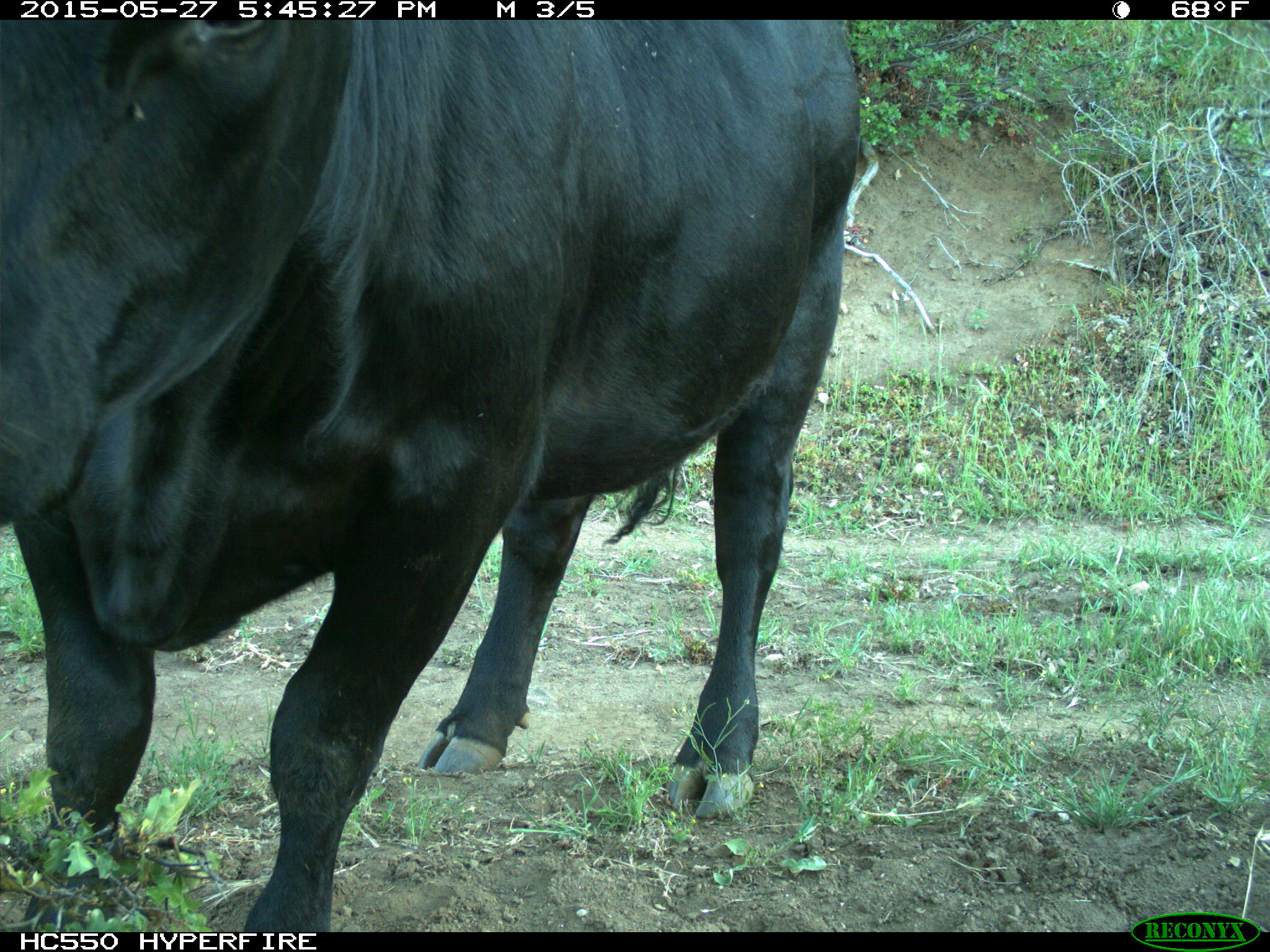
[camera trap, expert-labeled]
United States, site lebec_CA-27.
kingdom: Animalia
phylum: Chordata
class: Mammalia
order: Artiodactyla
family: Bovidae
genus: Bos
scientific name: Bos taurus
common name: domestic cow